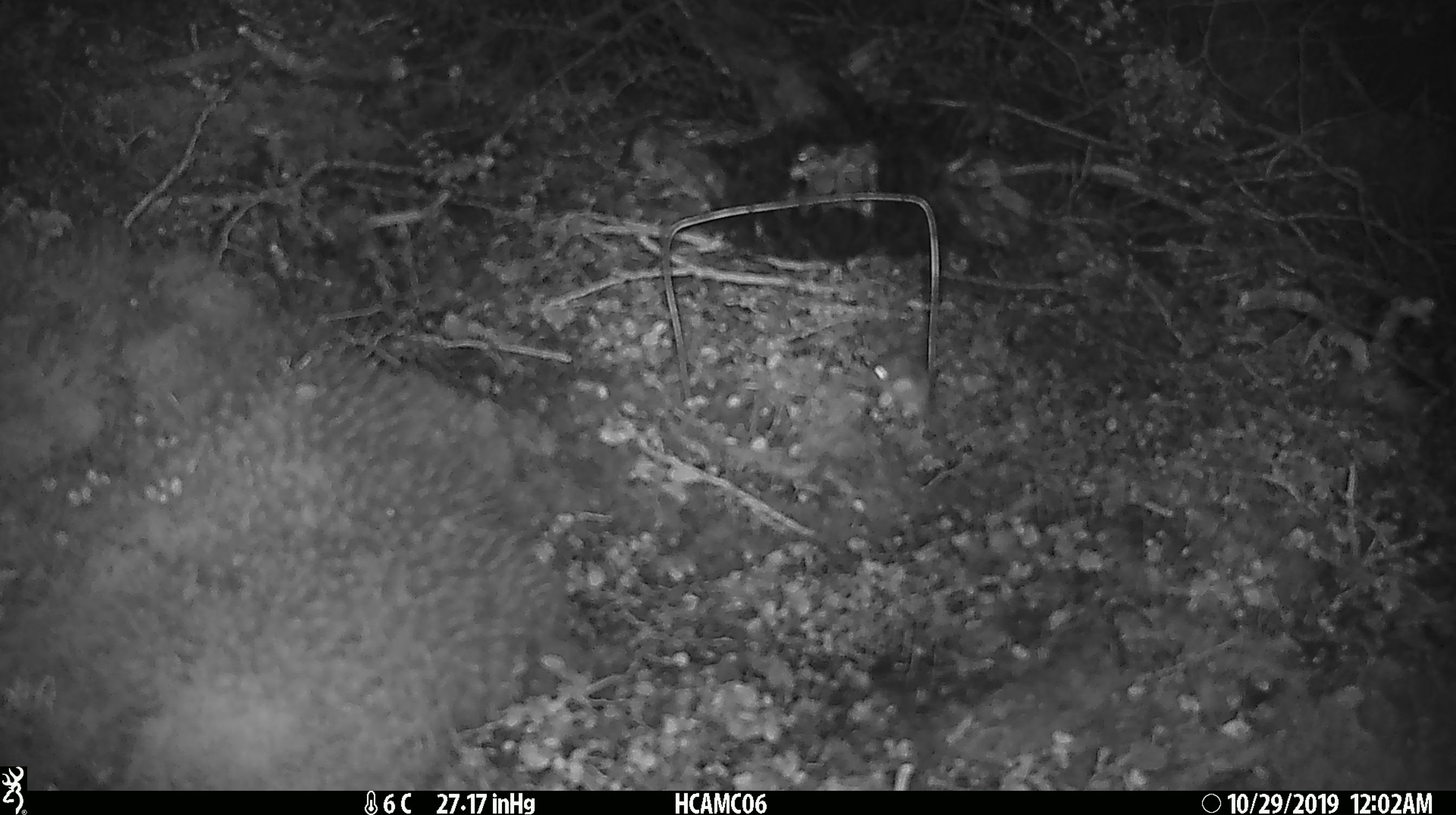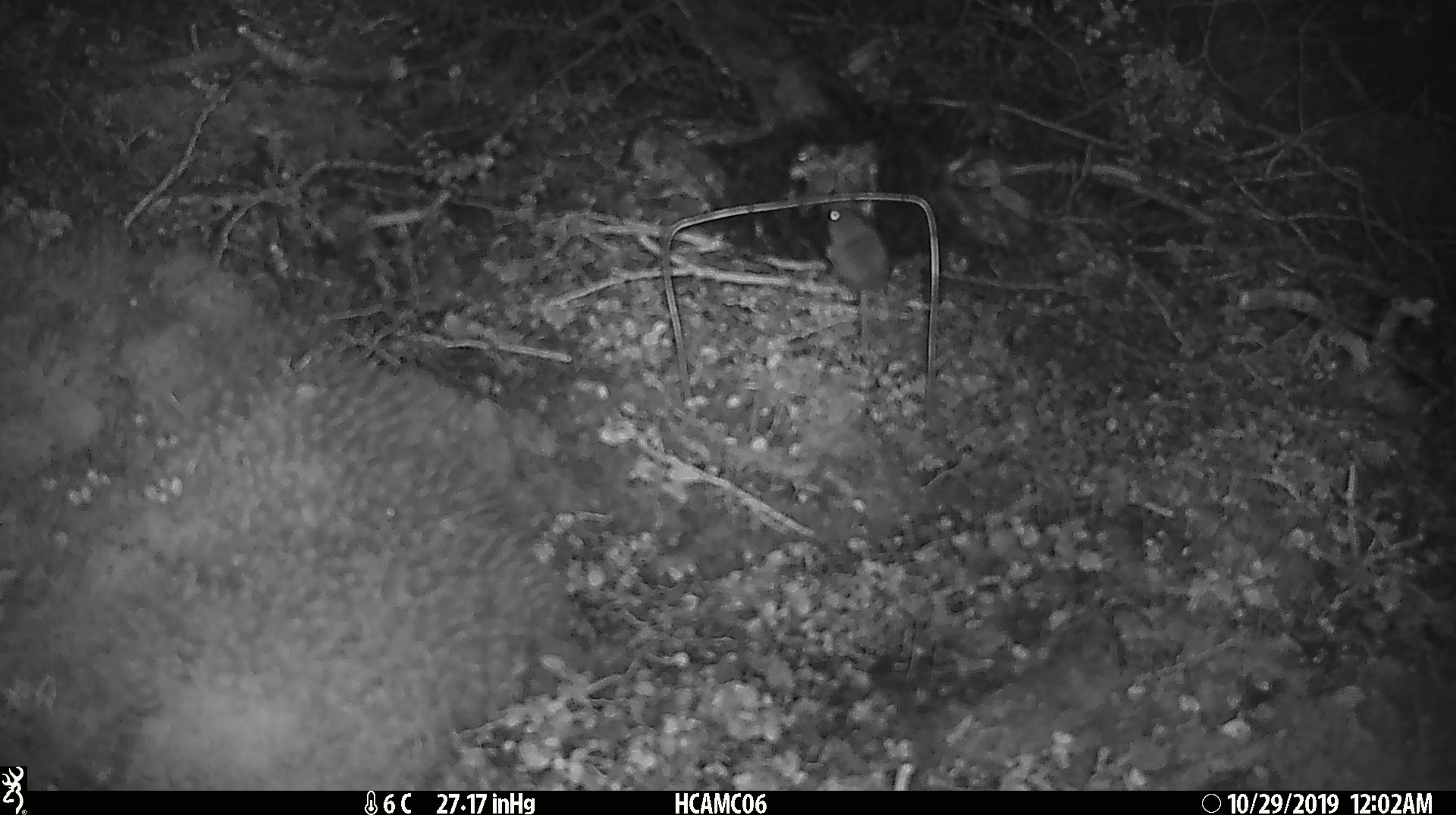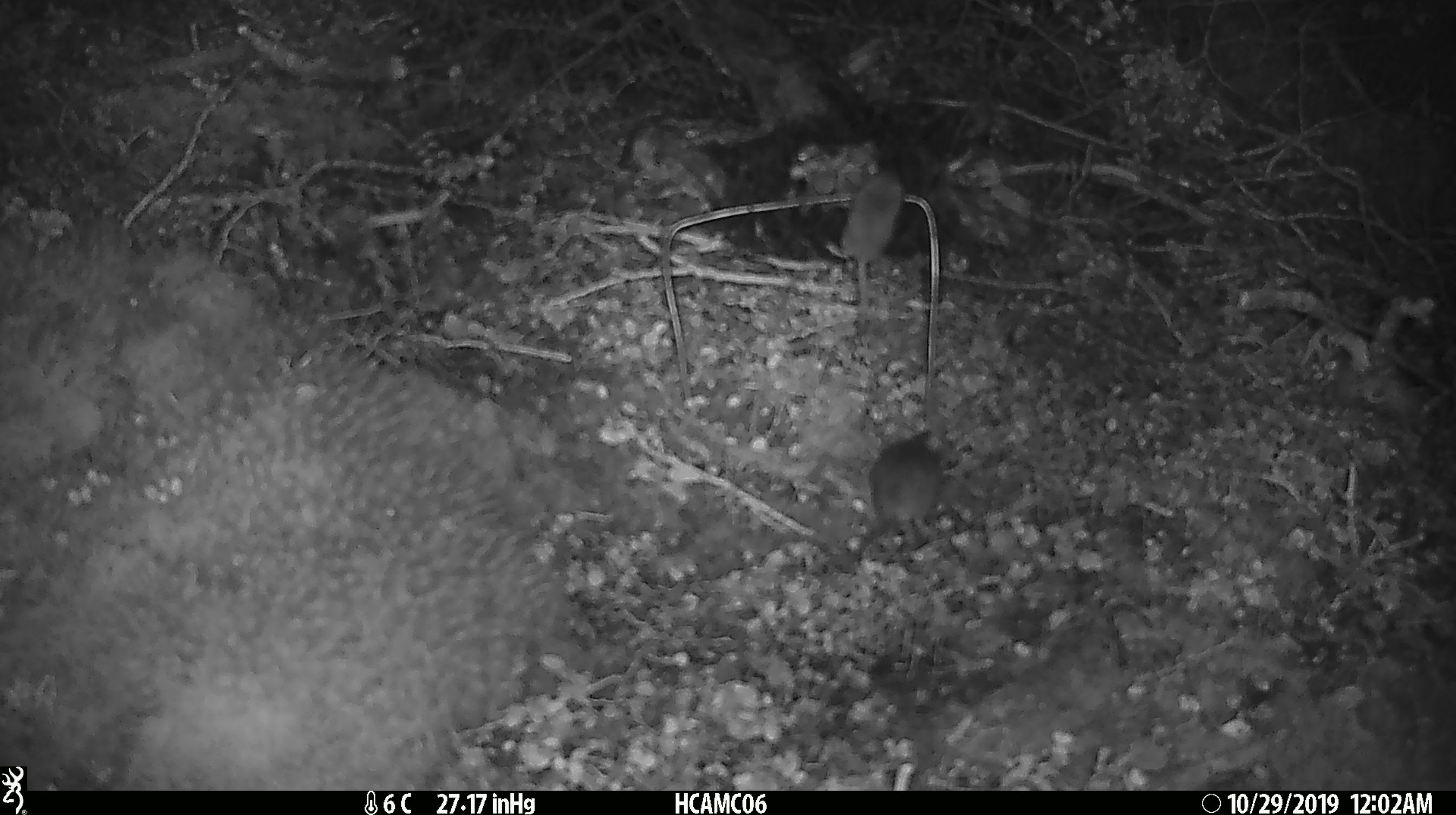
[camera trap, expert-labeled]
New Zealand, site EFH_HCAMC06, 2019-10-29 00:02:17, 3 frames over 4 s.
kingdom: Animalia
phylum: Chordata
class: Mammalia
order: Rodentia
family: Muridae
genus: Mus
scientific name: Mus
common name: mouse